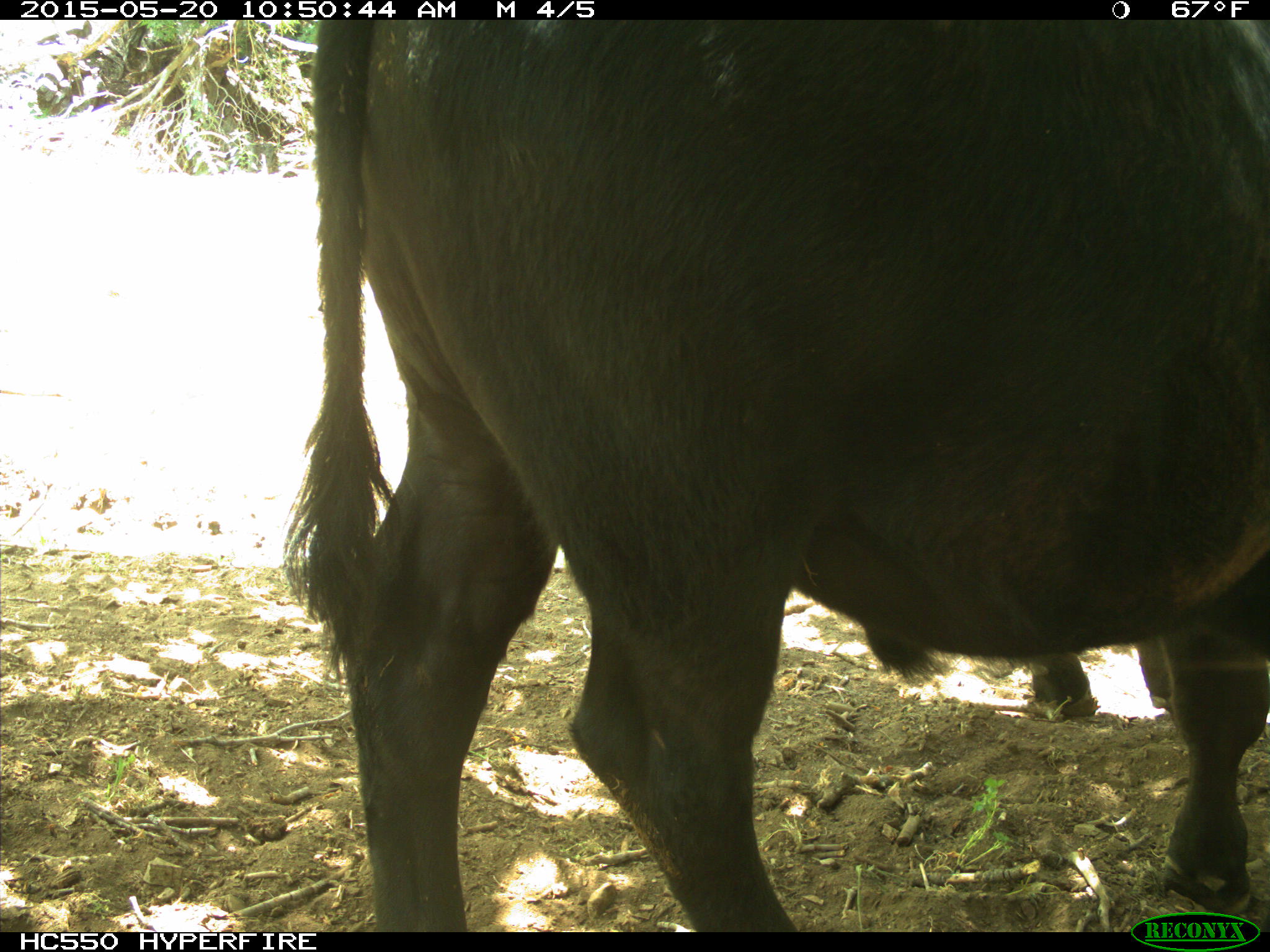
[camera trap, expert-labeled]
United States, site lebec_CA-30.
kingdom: Animalia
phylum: Chordata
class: Mammalia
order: Artiodactyla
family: Bovidae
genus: Bos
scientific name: Bos taurus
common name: domestic cow